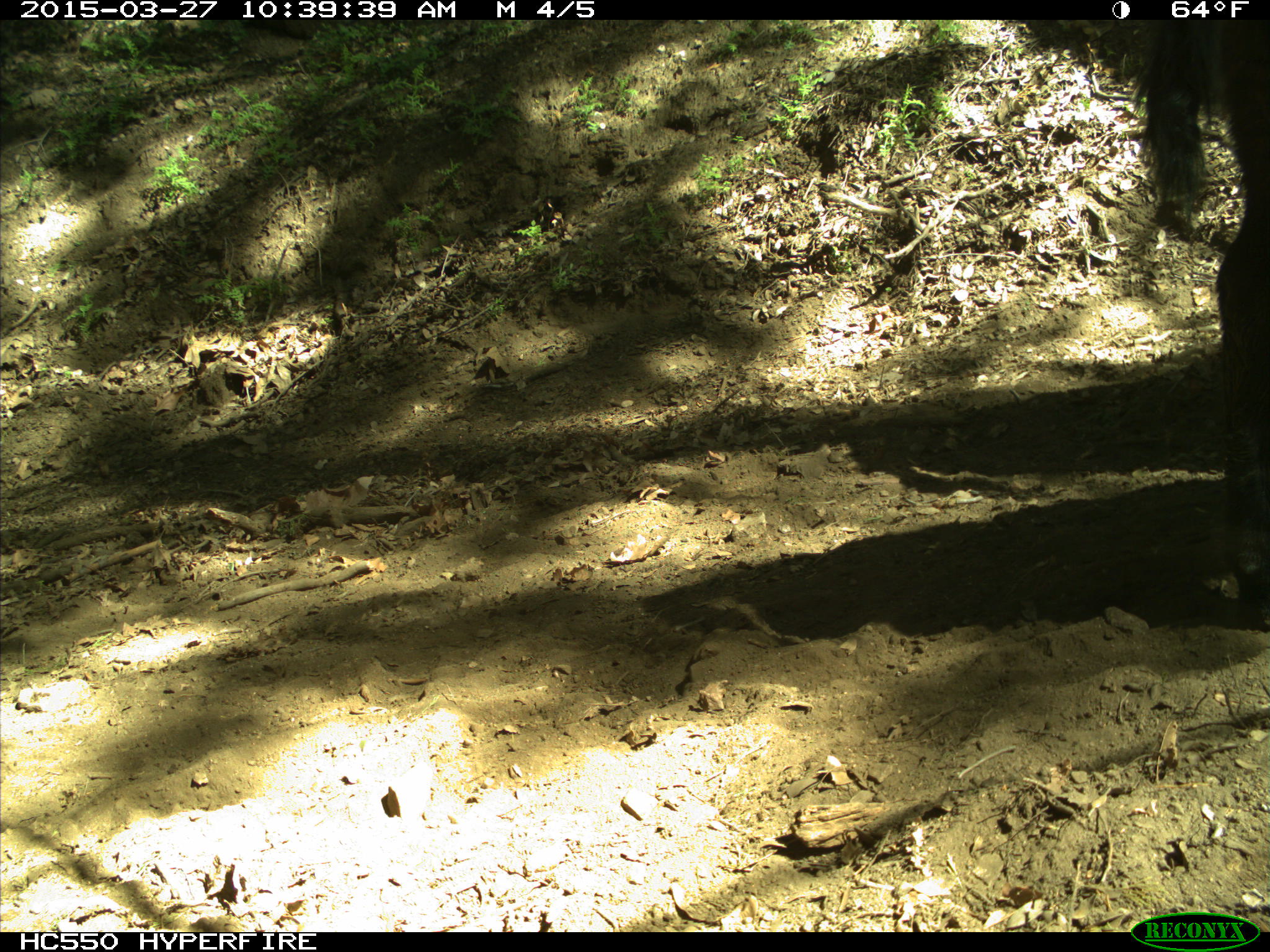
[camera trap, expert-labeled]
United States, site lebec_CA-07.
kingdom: Animalia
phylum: Chordata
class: Mammalia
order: Artiodactyla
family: Bovidae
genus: Bos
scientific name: Bos taurus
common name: domestic cow